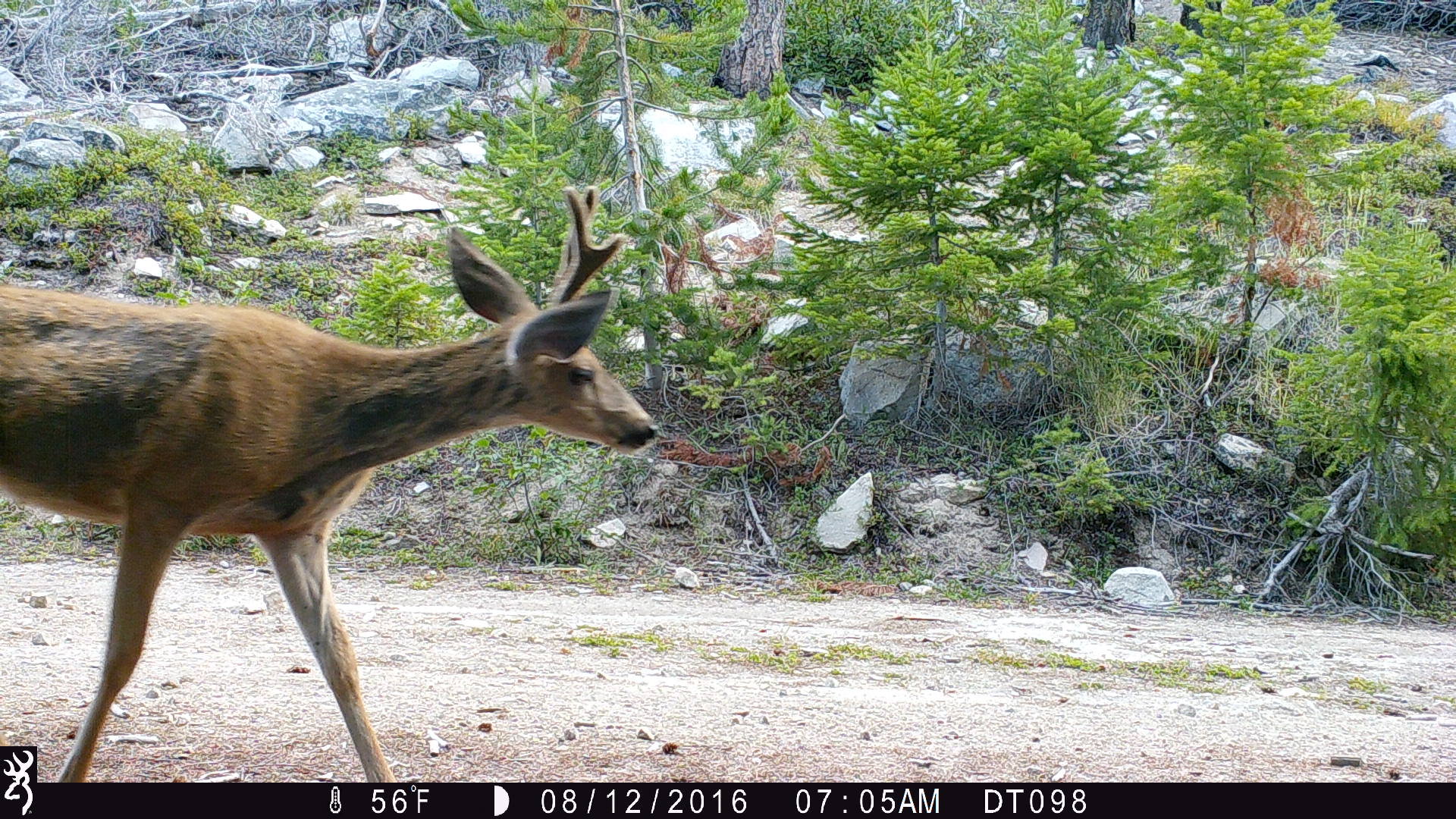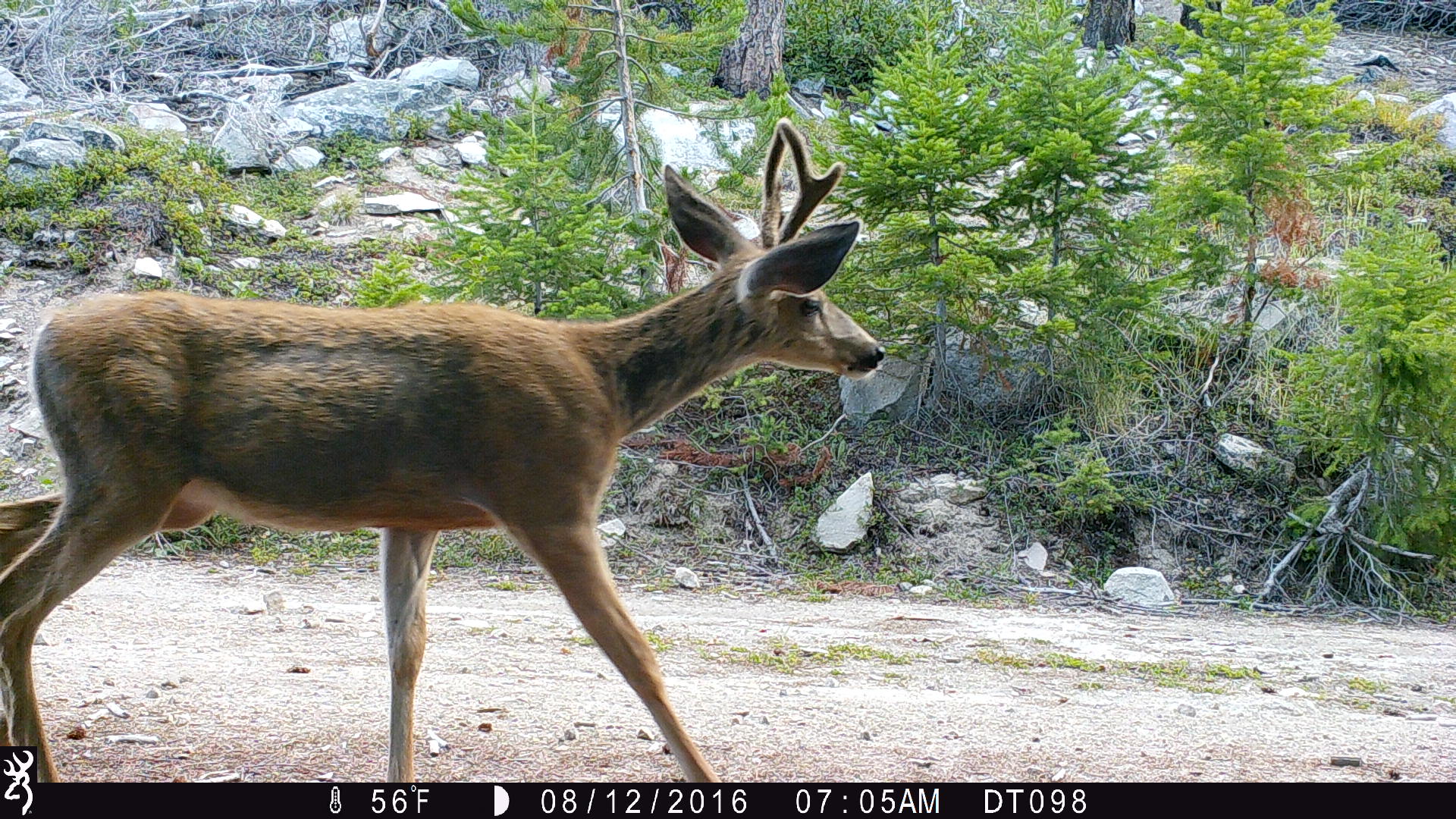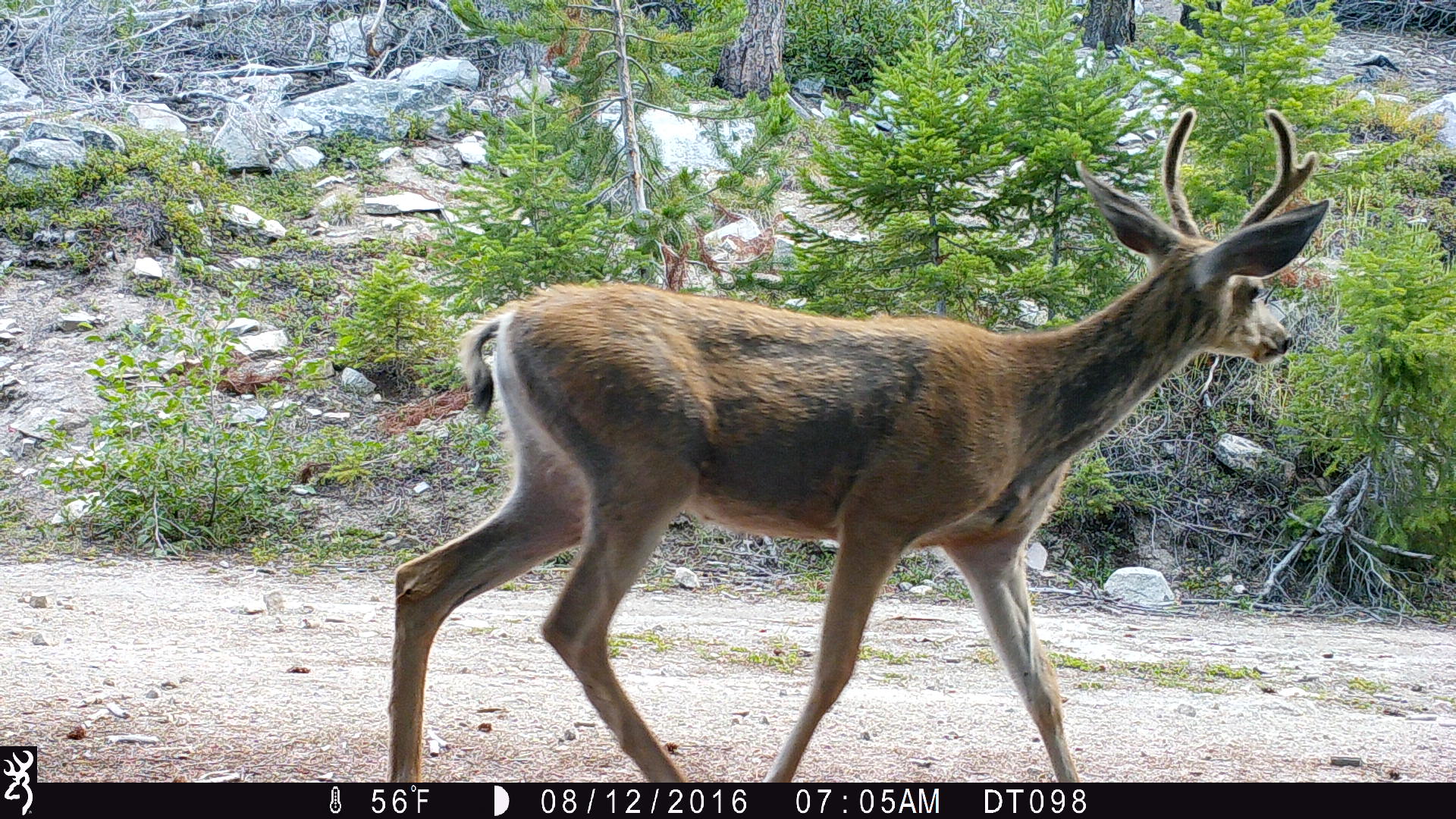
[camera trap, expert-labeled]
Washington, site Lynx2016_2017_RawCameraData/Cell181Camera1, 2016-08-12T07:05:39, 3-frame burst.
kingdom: Animalia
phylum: Chordata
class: Mammalia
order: Artiodactyla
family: Cervidae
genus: Odocoileus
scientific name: Odocoileus hemionus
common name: mule deer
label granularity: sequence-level